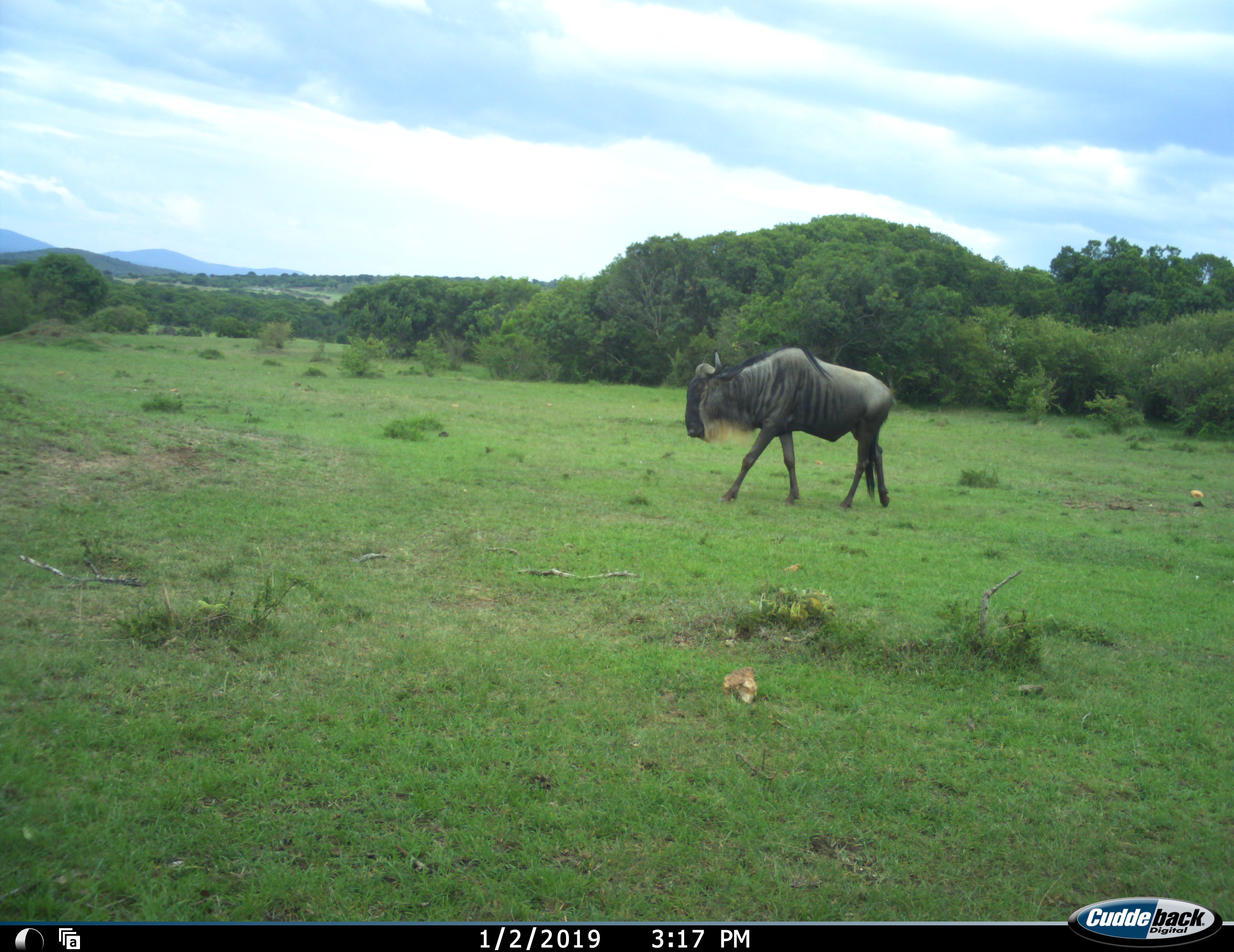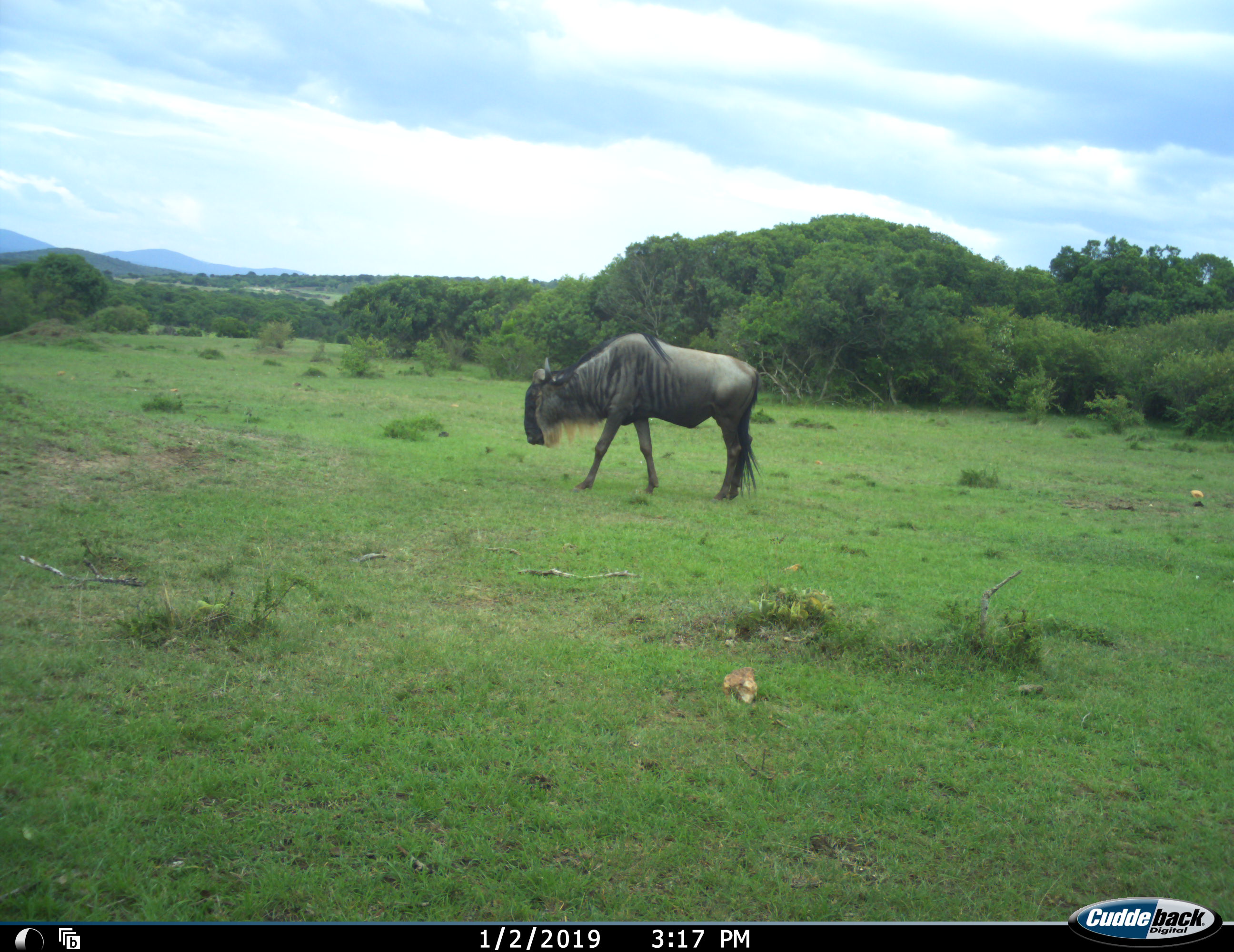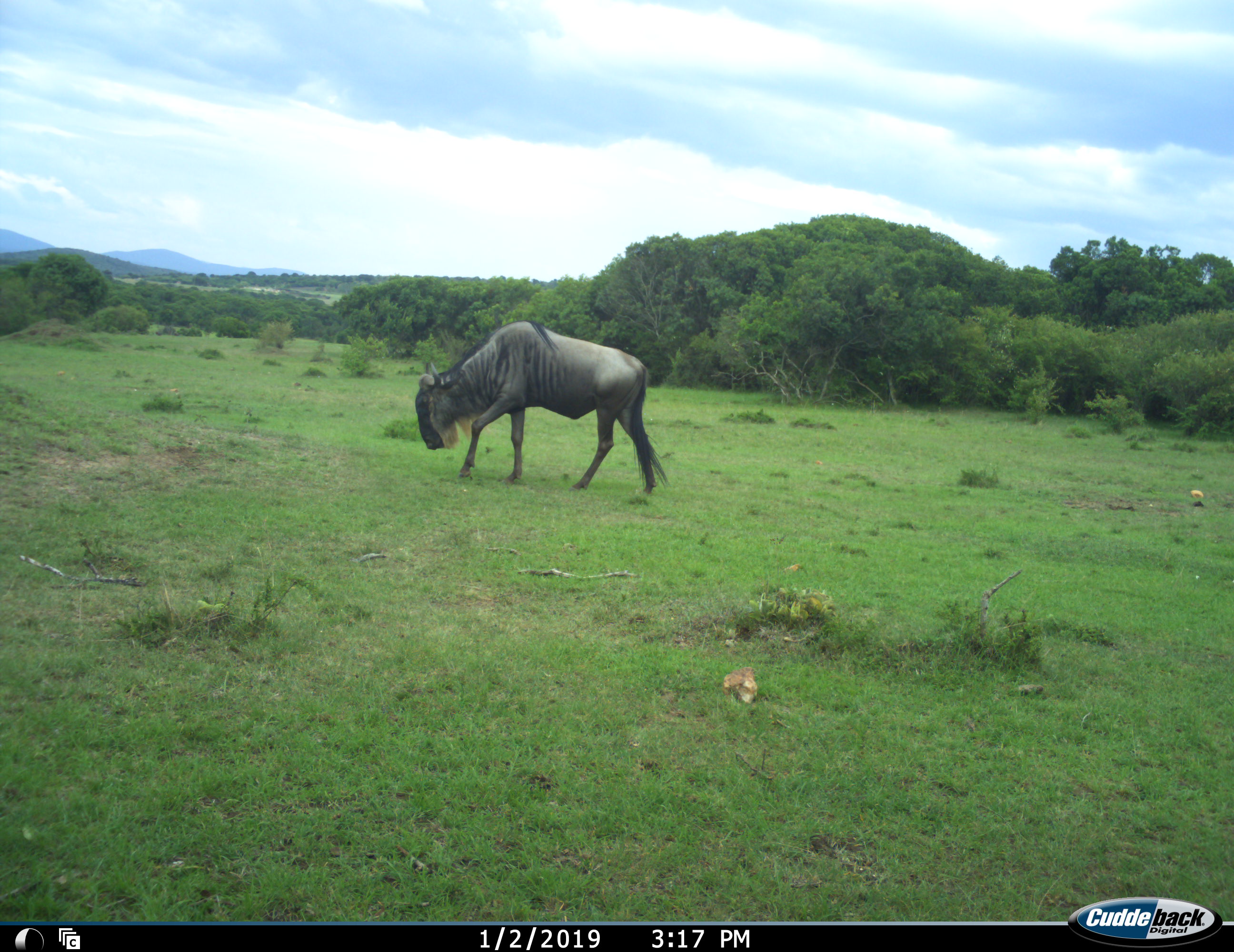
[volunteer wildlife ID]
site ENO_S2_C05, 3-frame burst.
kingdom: Animalia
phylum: Chordata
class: Mammalia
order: Artiodactyla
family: Bovidae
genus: Connochaetes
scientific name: Connochaetes taurinus taurinus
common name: blue wildebeest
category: wildebeestblue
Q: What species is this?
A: Wildebeestblue (blue wildebeest) (Connochaetes taurinus taurinus).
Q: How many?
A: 1.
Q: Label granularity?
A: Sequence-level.